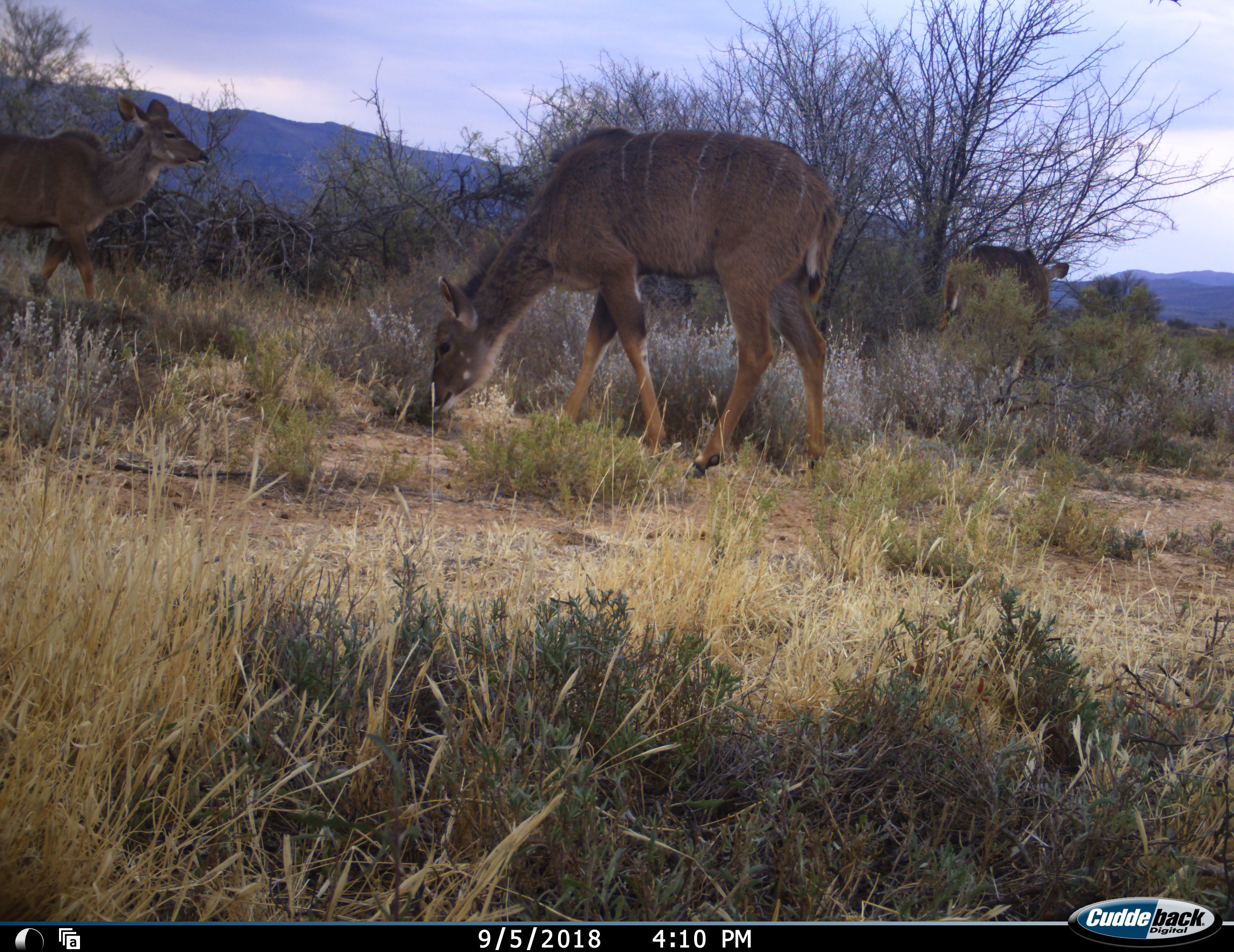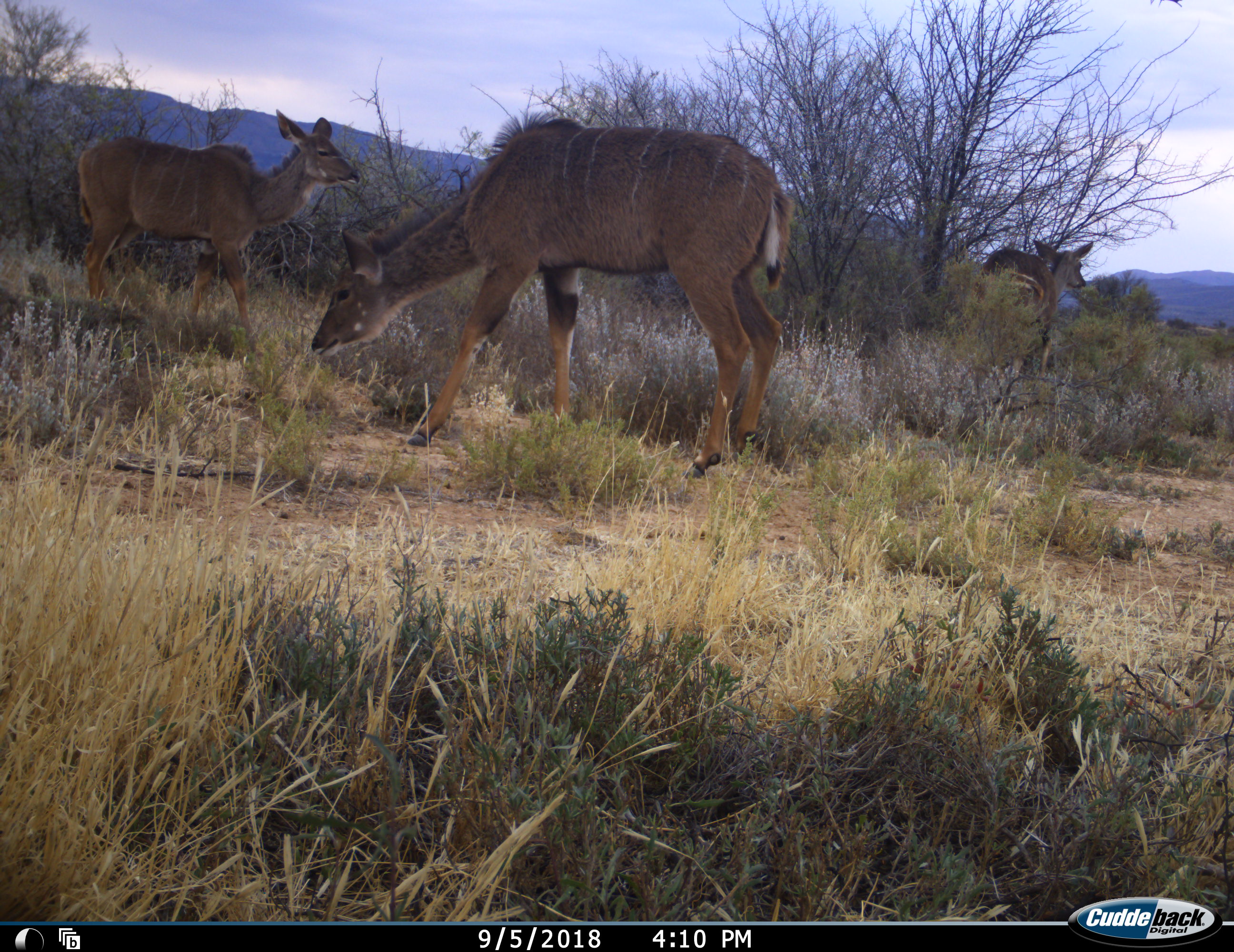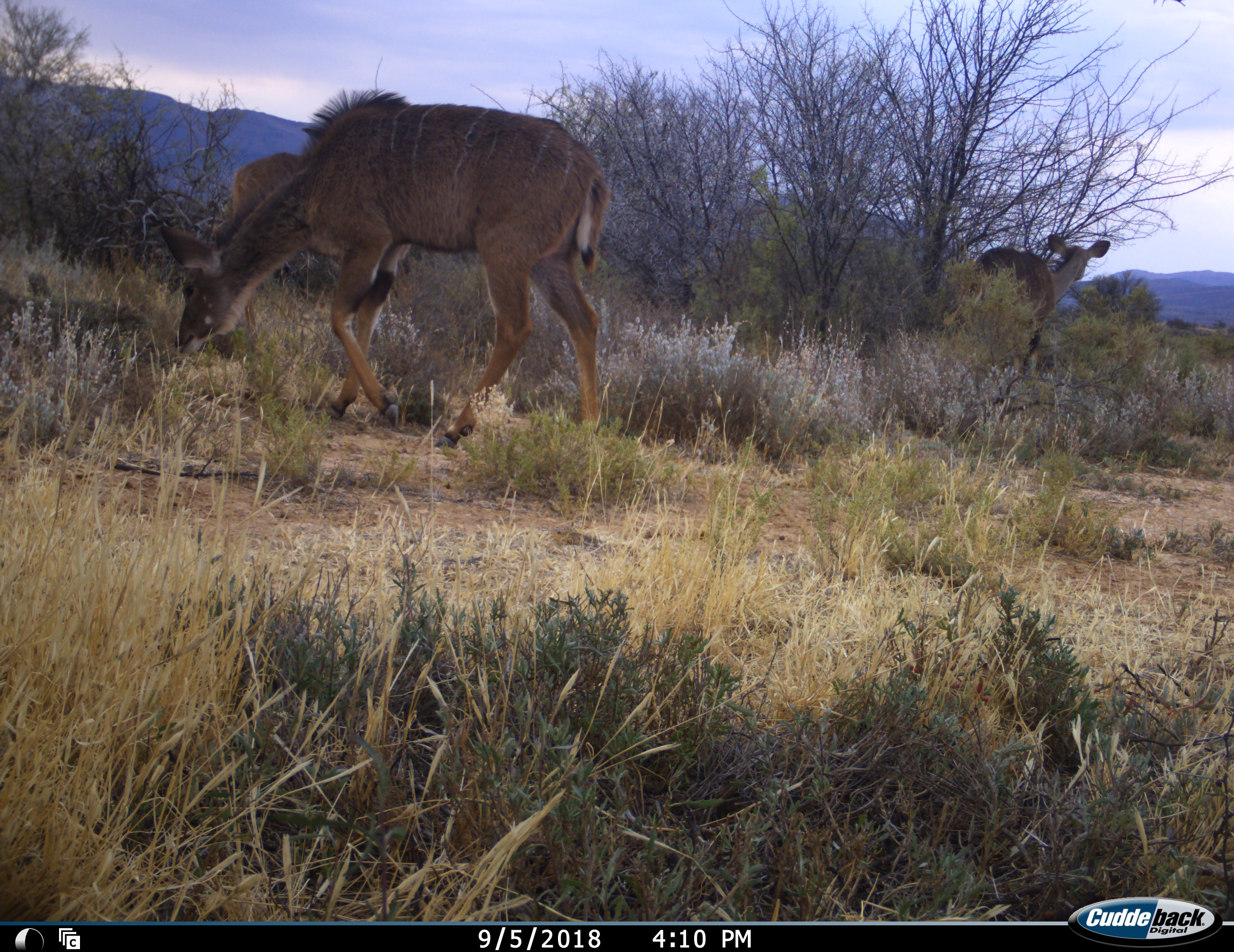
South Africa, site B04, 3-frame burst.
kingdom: Animalia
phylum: Chordata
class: Mammalia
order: Artiodactyla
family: Bovidae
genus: Tragelaphus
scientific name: Tragelaphus strepsiceros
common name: greater kudu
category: kudu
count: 3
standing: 33%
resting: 0%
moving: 44%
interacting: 0%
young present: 22%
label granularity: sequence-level